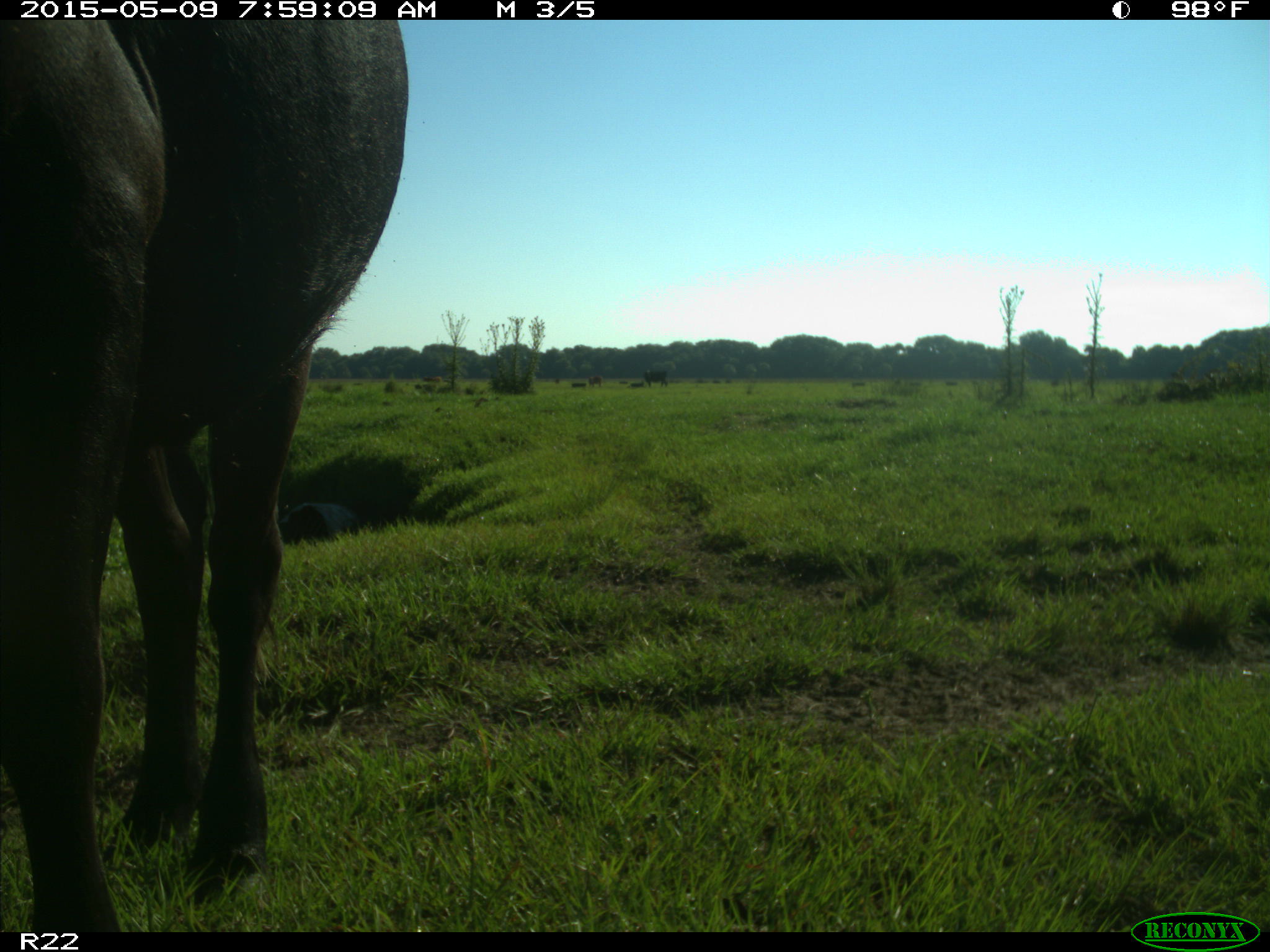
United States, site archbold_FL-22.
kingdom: Animalia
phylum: Chordata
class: Mammalia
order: Artiodactyla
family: Bovidae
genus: Bos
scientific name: Bos taurus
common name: domestic cow